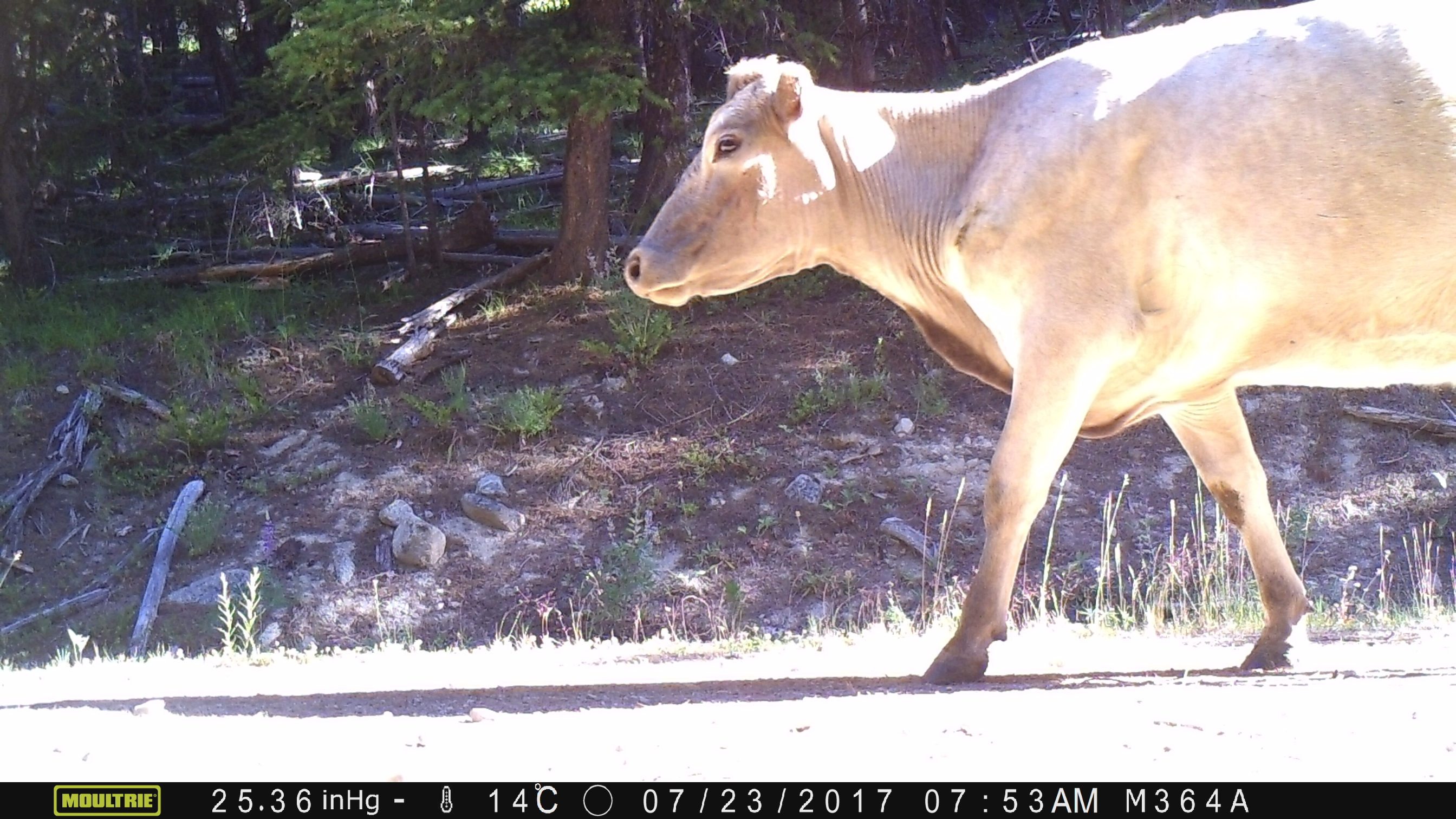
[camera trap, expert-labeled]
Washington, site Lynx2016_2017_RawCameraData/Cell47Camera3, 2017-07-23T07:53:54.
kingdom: Animalia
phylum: Chordata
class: Mammalia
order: Artiodactyla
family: Bovidae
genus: Bos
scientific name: Bos taurus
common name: domestic cattle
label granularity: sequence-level